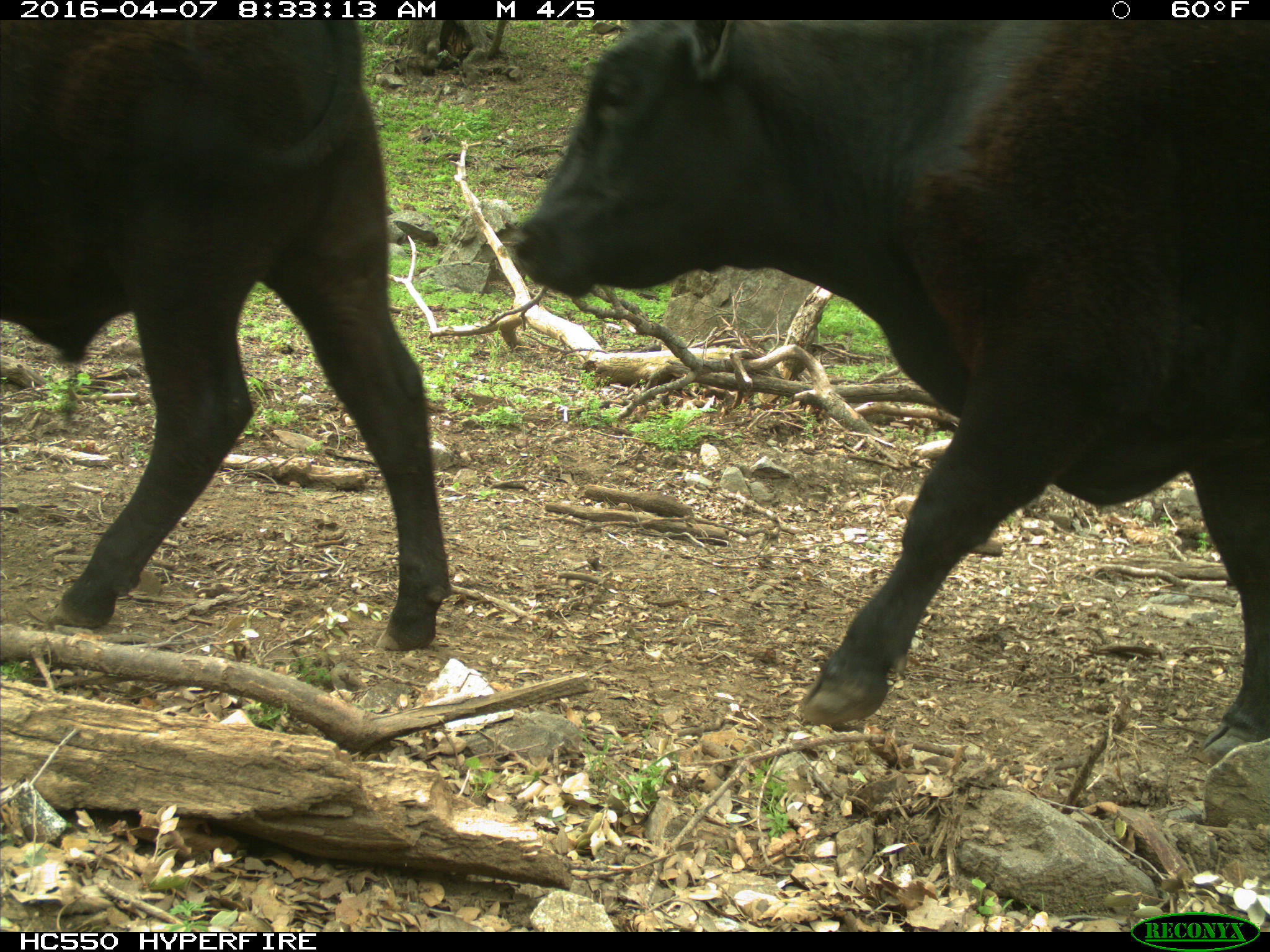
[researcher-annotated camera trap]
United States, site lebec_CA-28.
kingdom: Animalia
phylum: Chordata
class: Mammalia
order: Artiodactyla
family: Bovidae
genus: Bos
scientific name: Bos taurus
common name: domestic cow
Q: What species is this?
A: Bos taurus (domestic cow).